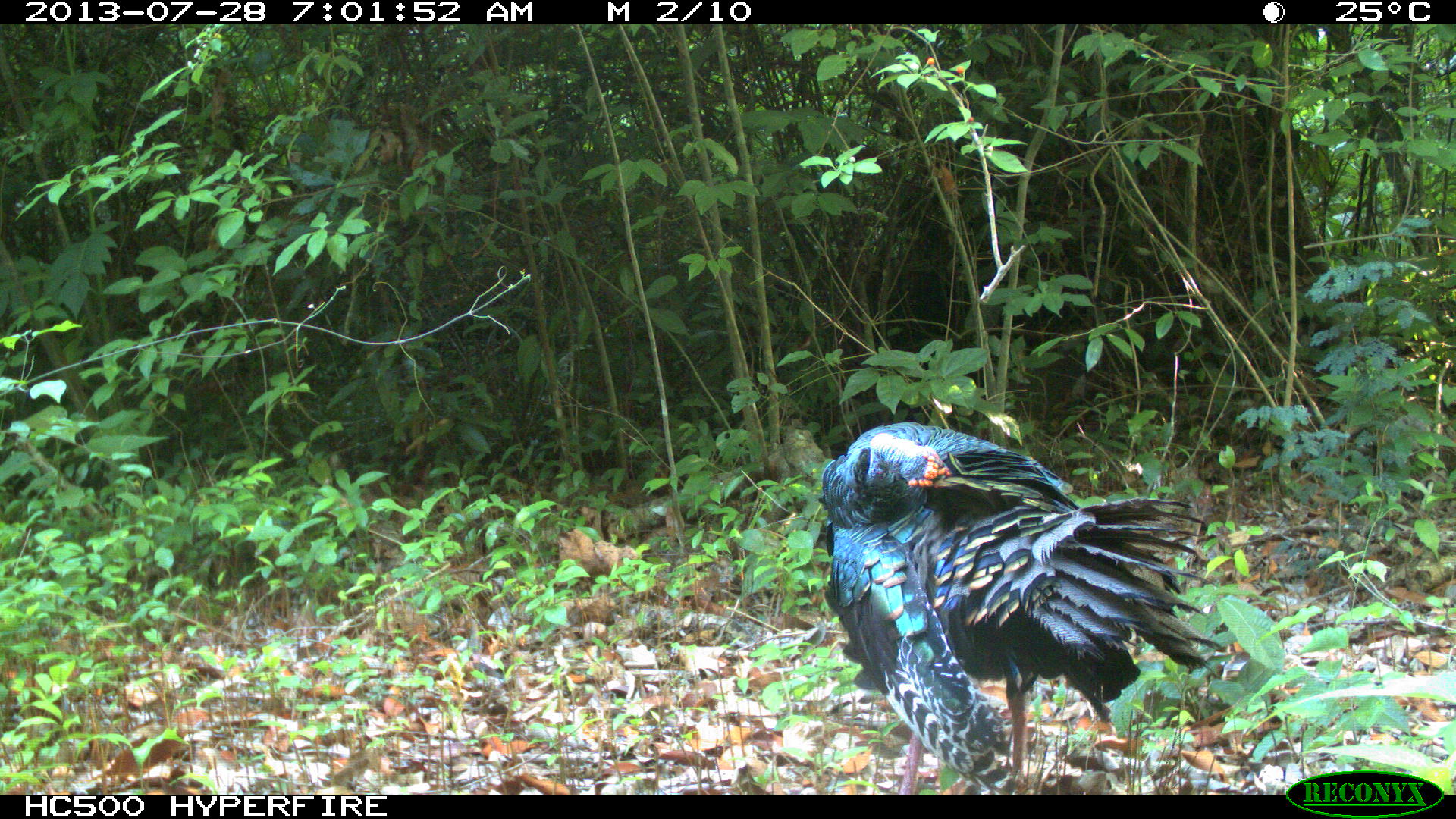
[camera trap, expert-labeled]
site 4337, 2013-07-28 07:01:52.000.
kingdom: Animalia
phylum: Chordata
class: Aves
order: Galliformes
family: Phasianidae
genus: Meleagris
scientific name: Meleagris ocellata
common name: ocellated turkey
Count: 1.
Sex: male.